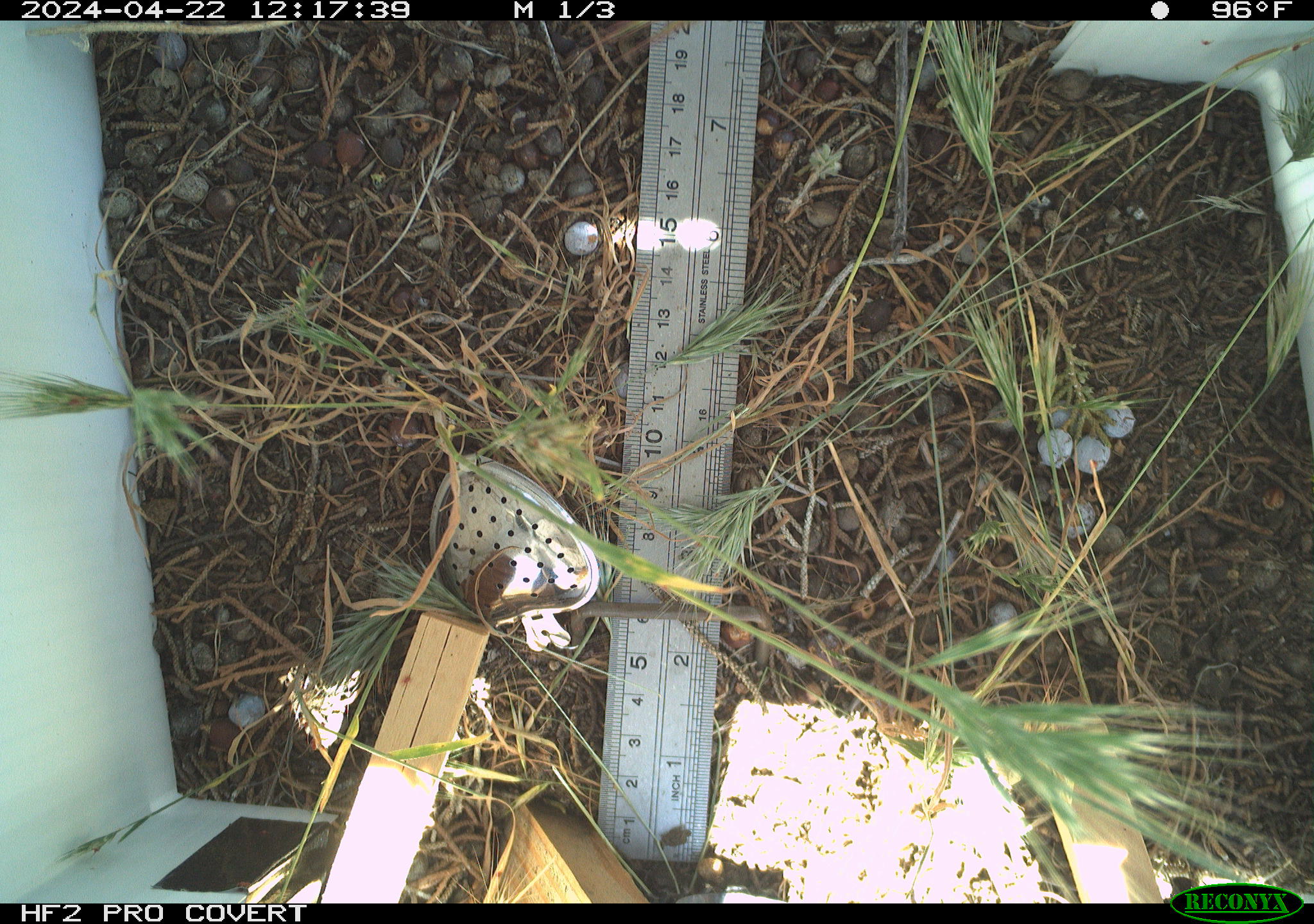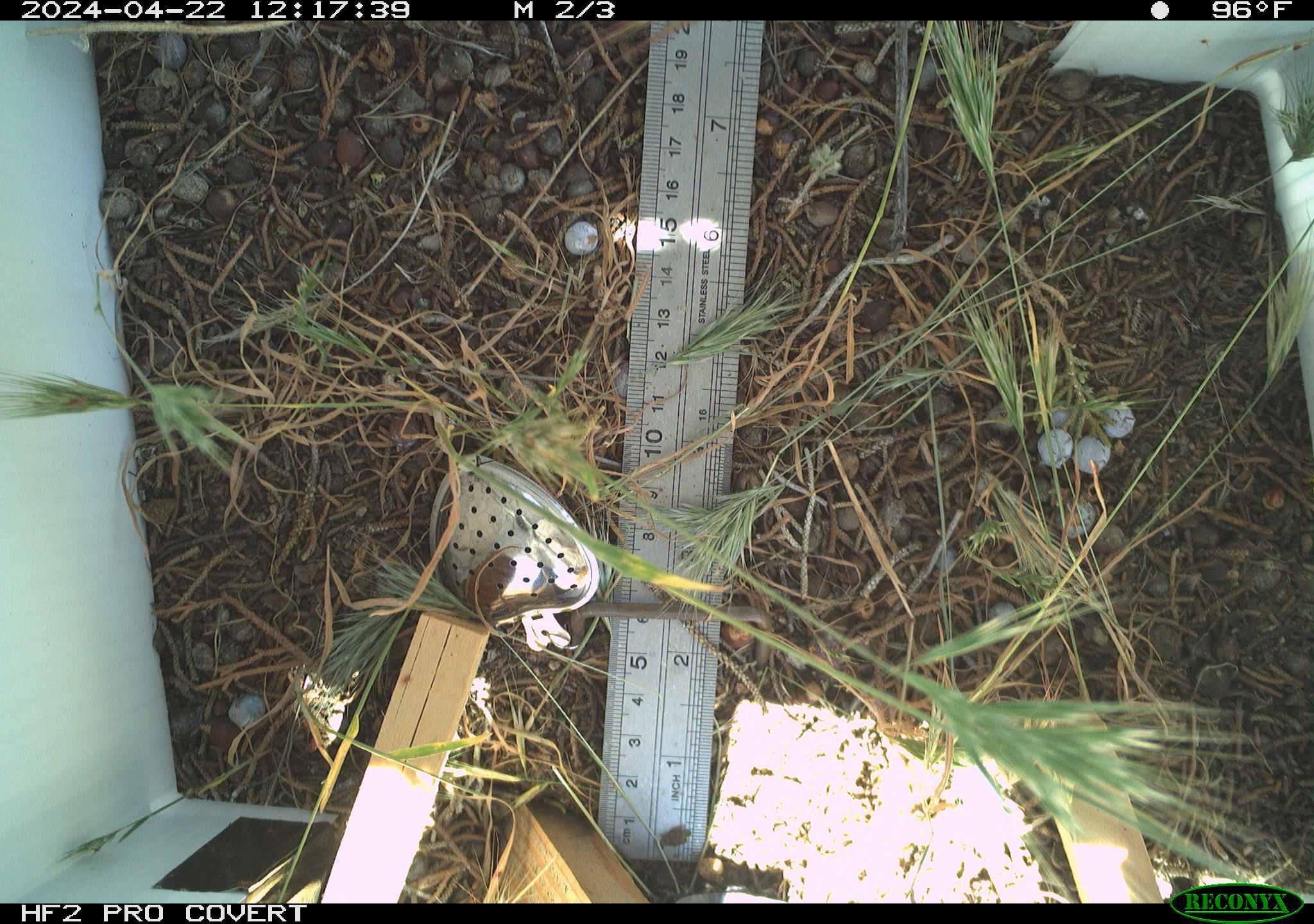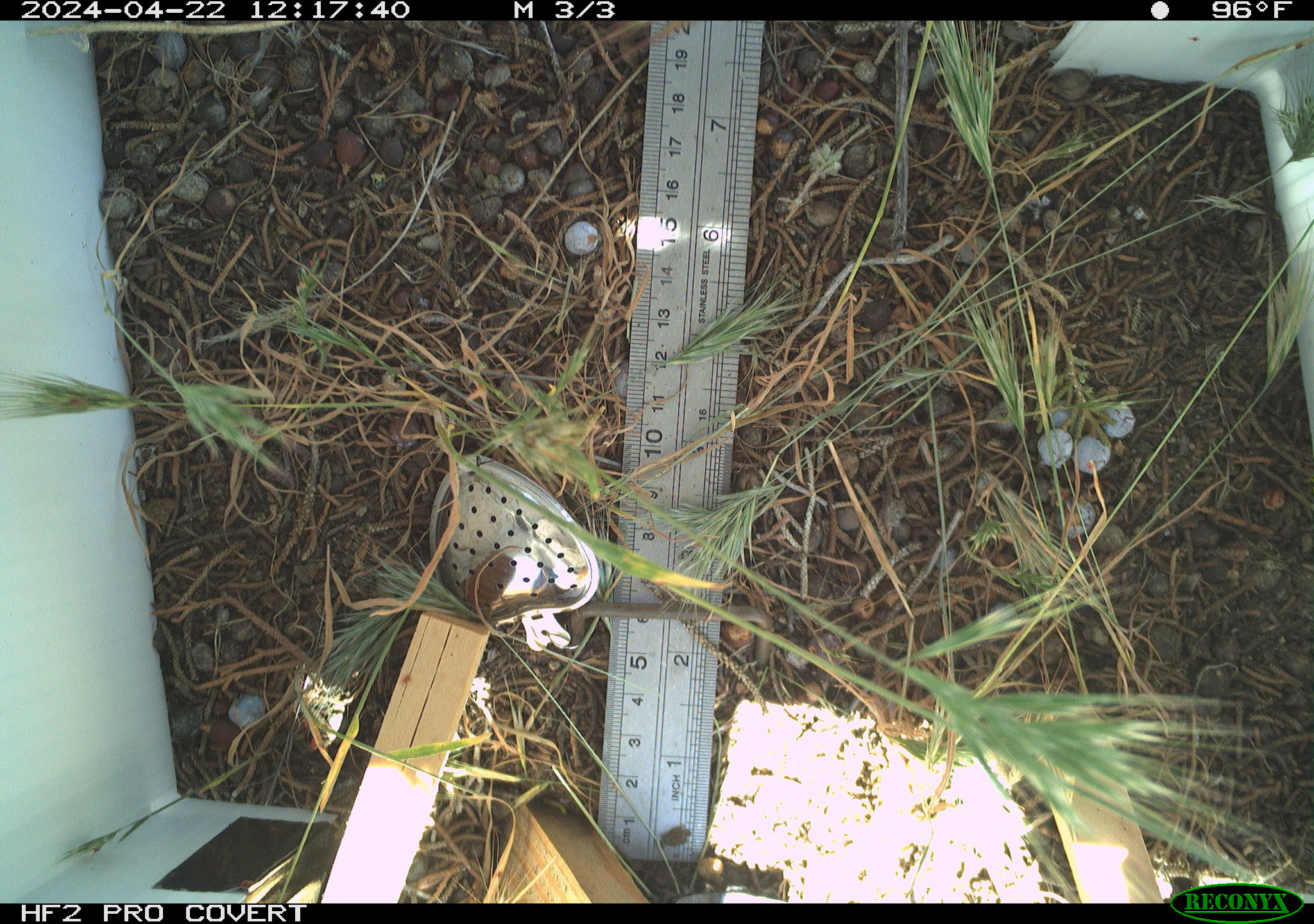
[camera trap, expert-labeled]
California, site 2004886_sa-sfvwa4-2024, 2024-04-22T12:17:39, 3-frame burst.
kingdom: Animalia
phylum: Arthropoda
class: Insecta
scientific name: Insecta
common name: insect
Insect (Insecta).